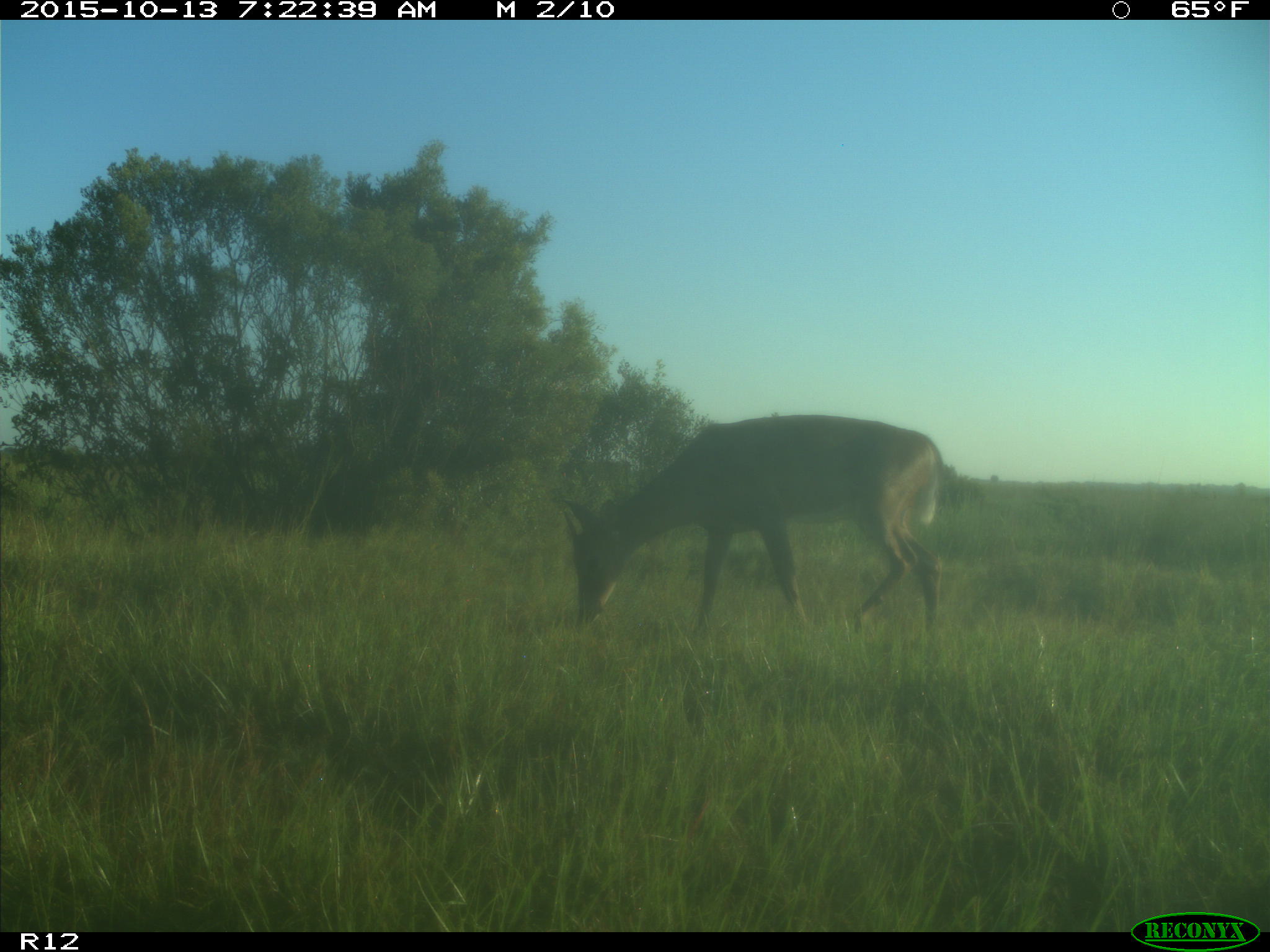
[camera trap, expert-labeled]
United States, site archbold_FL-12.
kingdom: Animalia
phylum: Chordata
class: Mammalia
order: Artiodactyla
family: Cervidae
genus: Odocoileus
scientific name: Odocoileus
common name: deer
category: unidentified deer